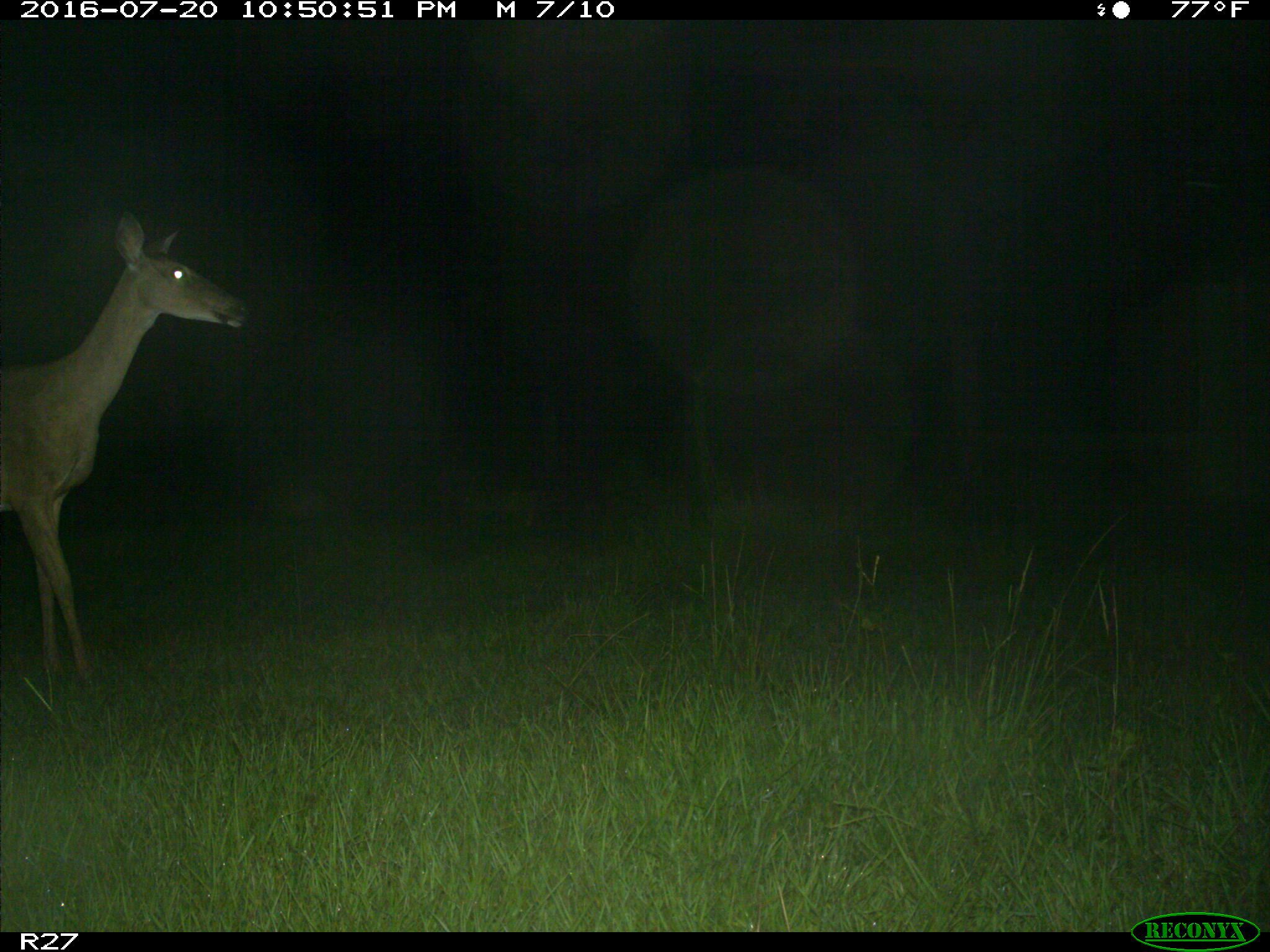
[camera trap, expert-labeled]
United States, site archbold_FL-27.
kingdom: Animalia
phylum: Chordata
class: Mammalia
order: Artiodactyla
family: Cervidae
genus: Odocoileus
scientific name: Odocoileus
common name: deer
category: unidentified deer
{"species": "unidentified deer (deer) (Odocoileus)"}